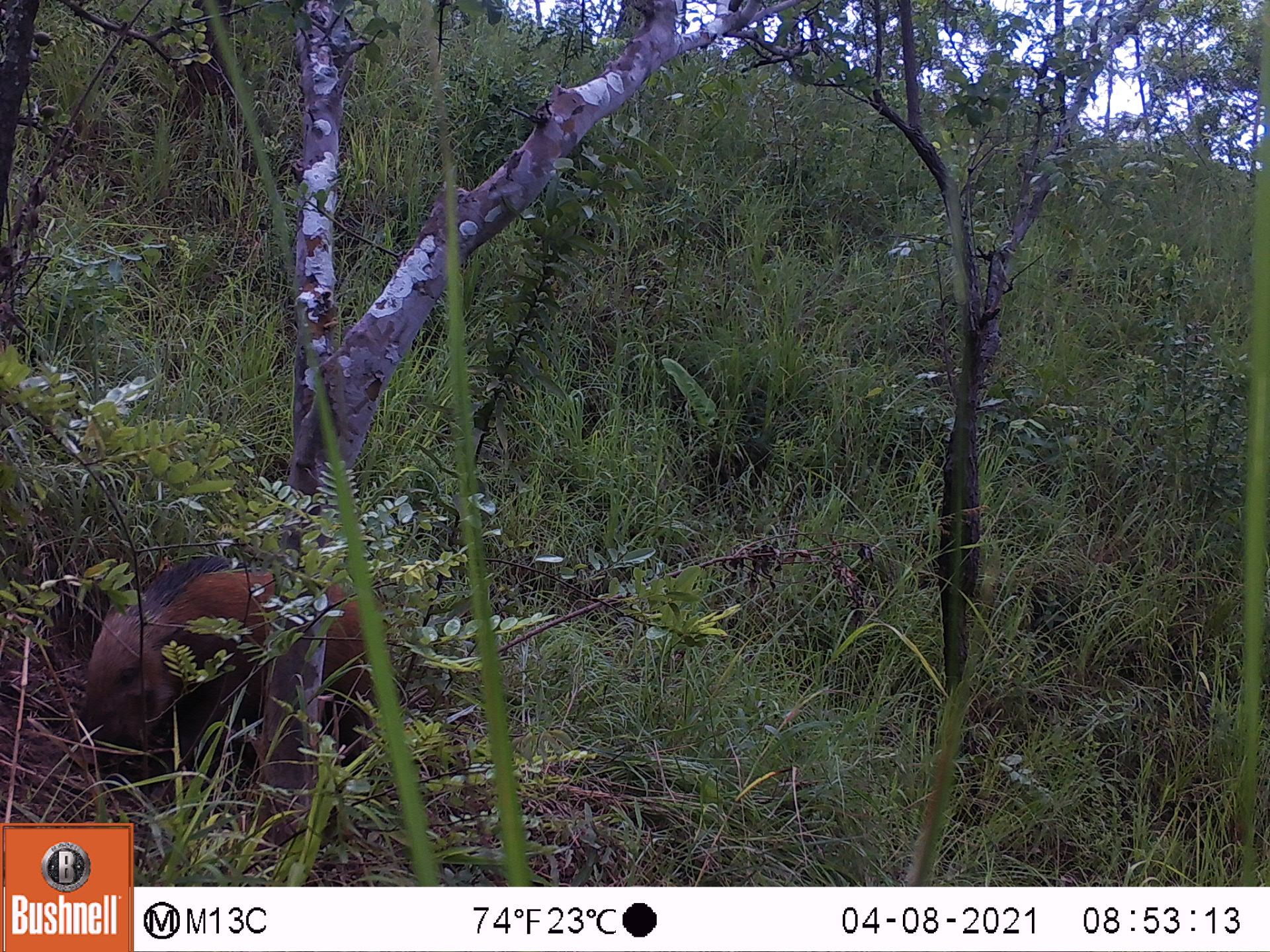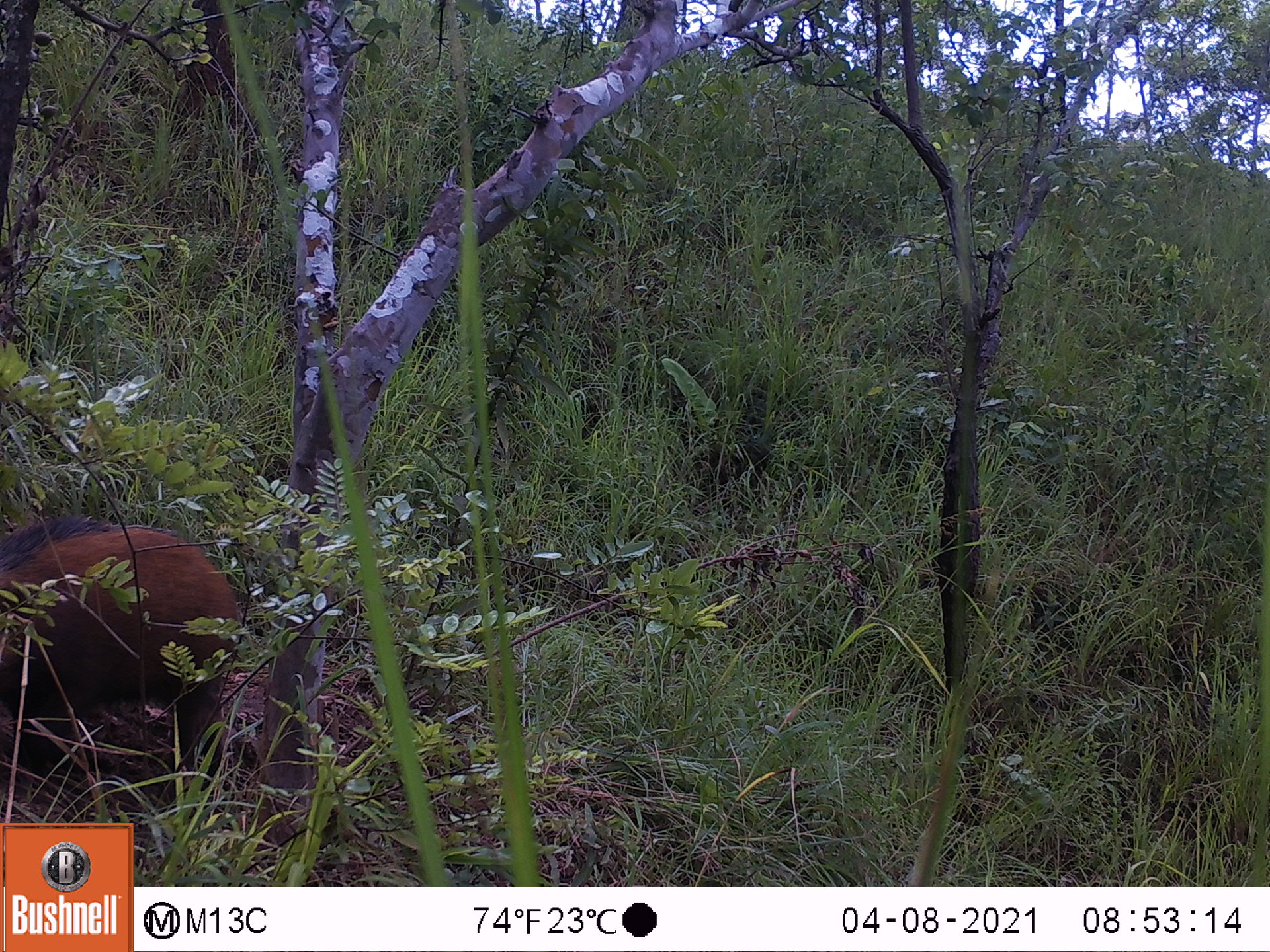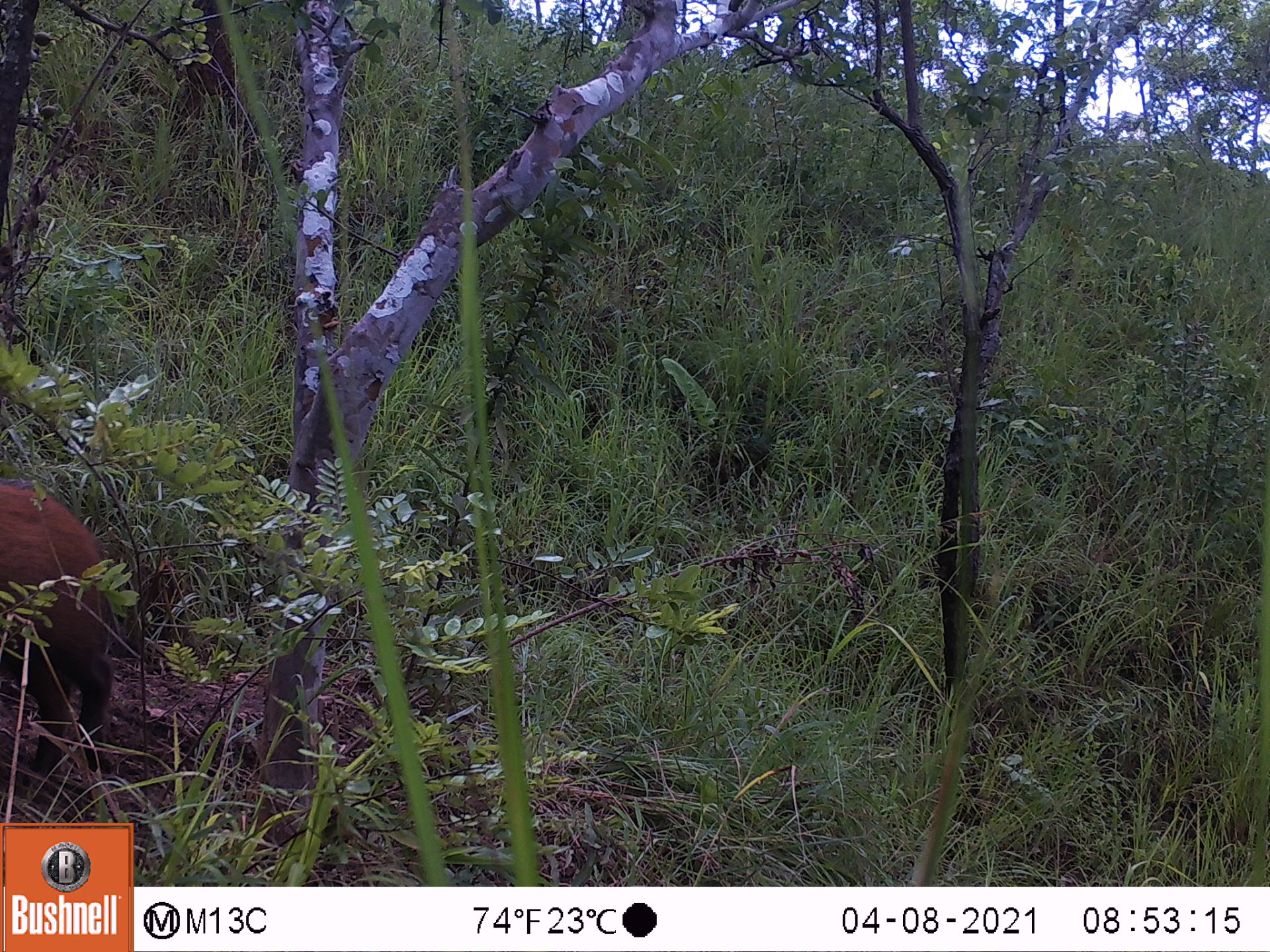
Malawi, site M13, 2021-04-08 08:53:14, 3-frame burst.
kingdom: Animalia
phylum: Chordata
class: Mammalia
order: Artiodactyla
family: Suidae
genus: Potamochoerus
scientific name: Potamochoerus larvatus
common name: bushpig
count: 1